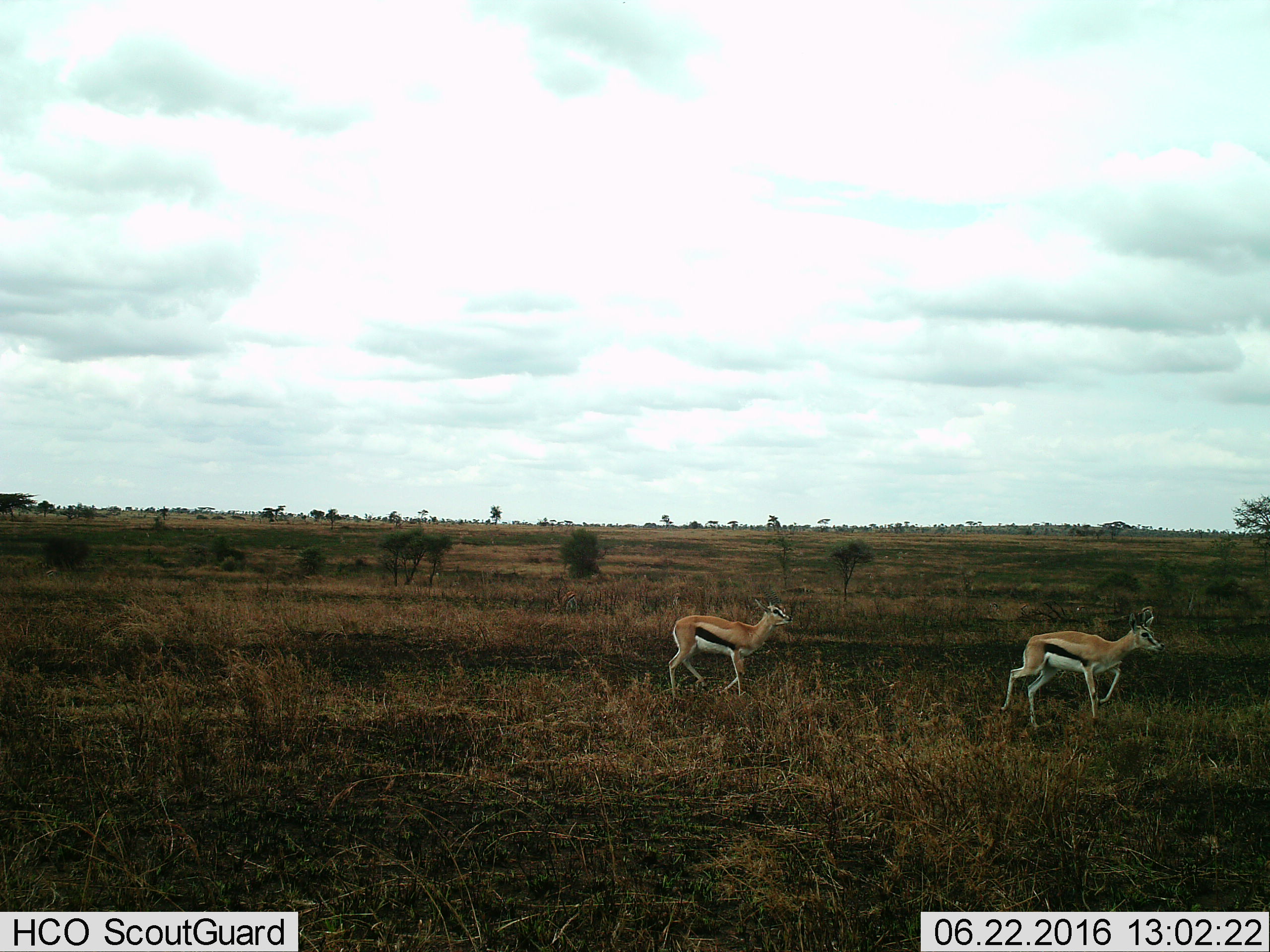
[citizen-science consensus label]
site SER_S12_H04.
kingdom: Animalia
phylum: Chordata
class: Mammalia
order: Artiodactyla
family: Bovidae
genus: Eudorcas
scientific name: Eudorcas thomsonii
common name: thomson's gazelle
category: gazellethomsons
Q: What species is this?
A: Gazellethomsons (thomson's gazelle) (Eudorcas thomsonii).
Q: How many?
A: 2.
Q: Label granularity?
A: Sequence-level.